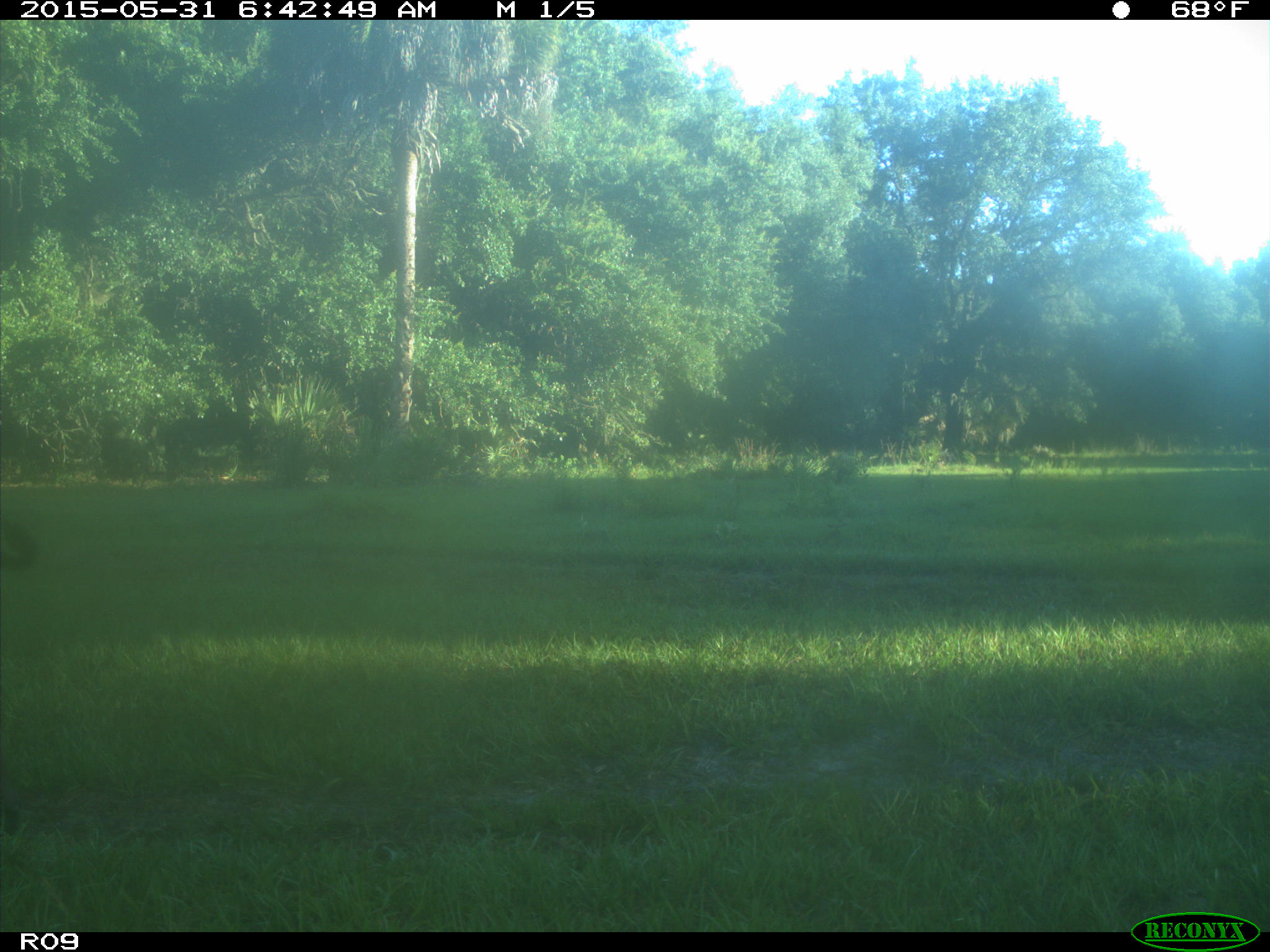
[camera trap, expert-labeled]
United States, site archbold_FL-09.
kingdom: Animalia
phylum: Chordata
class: Mammalia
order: Artiodactyla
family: Bovidae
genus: Bos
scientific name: Bos taurus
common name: domestic cow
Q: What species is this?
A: Bos taurus (domestic cow).